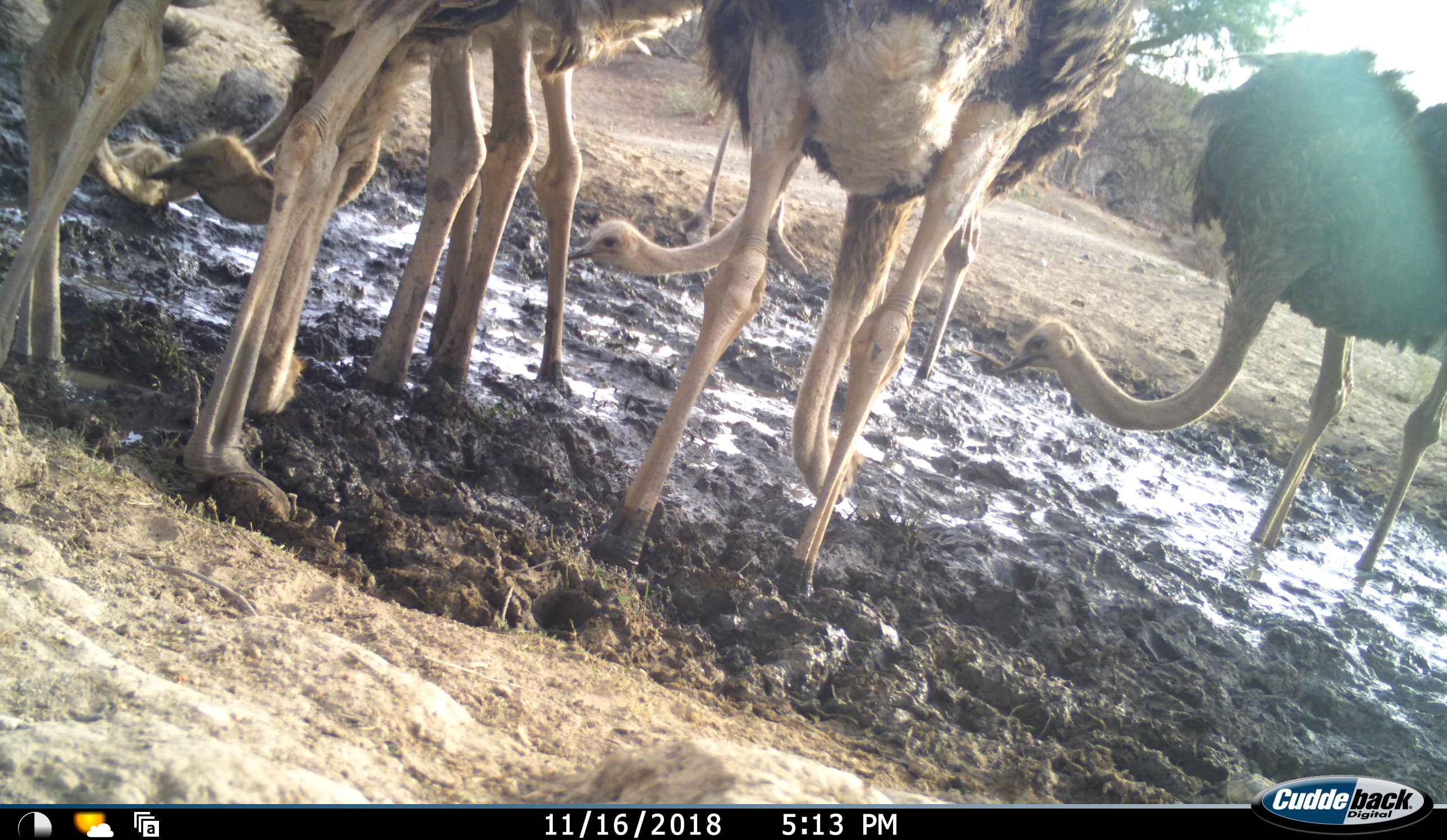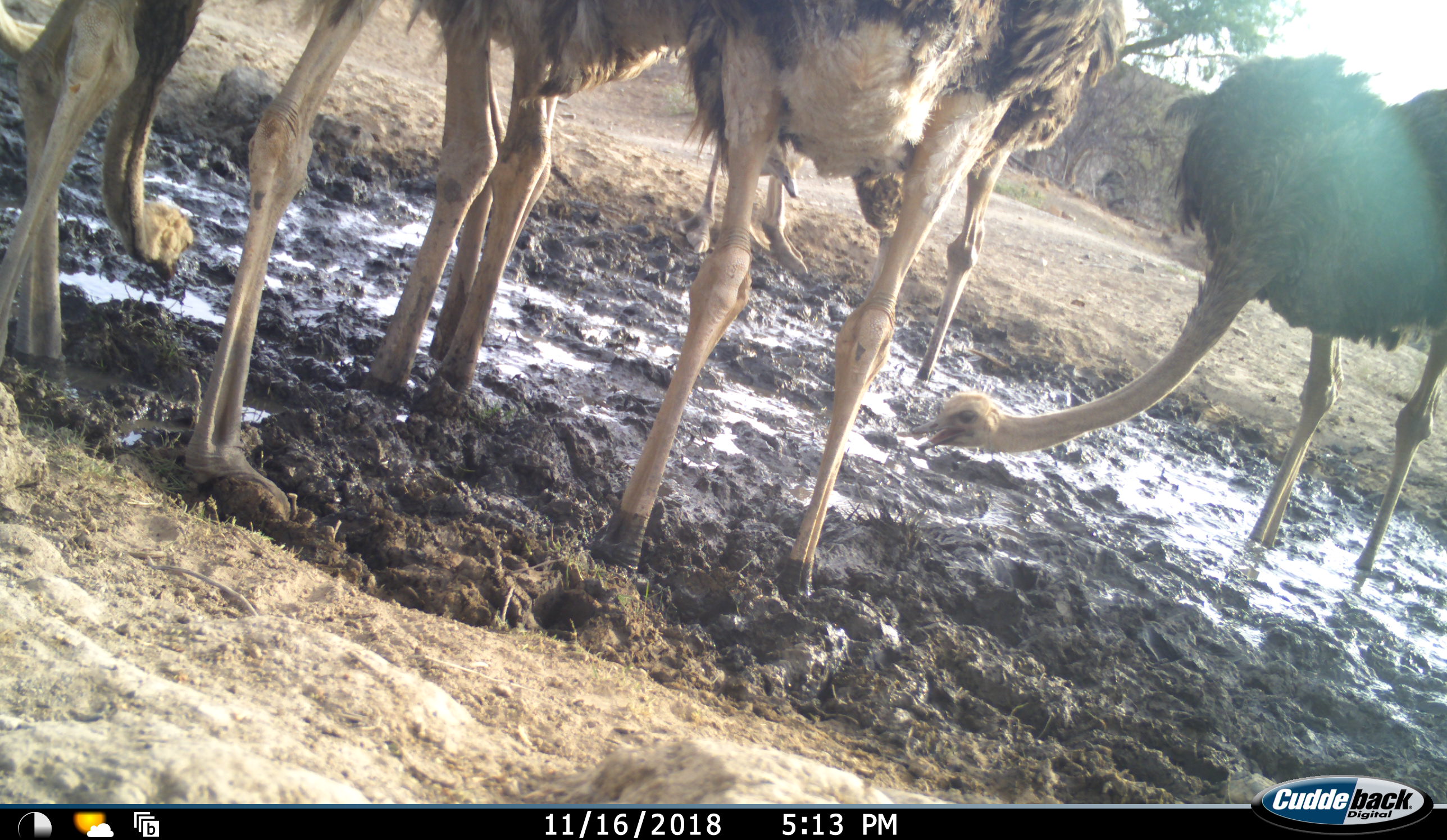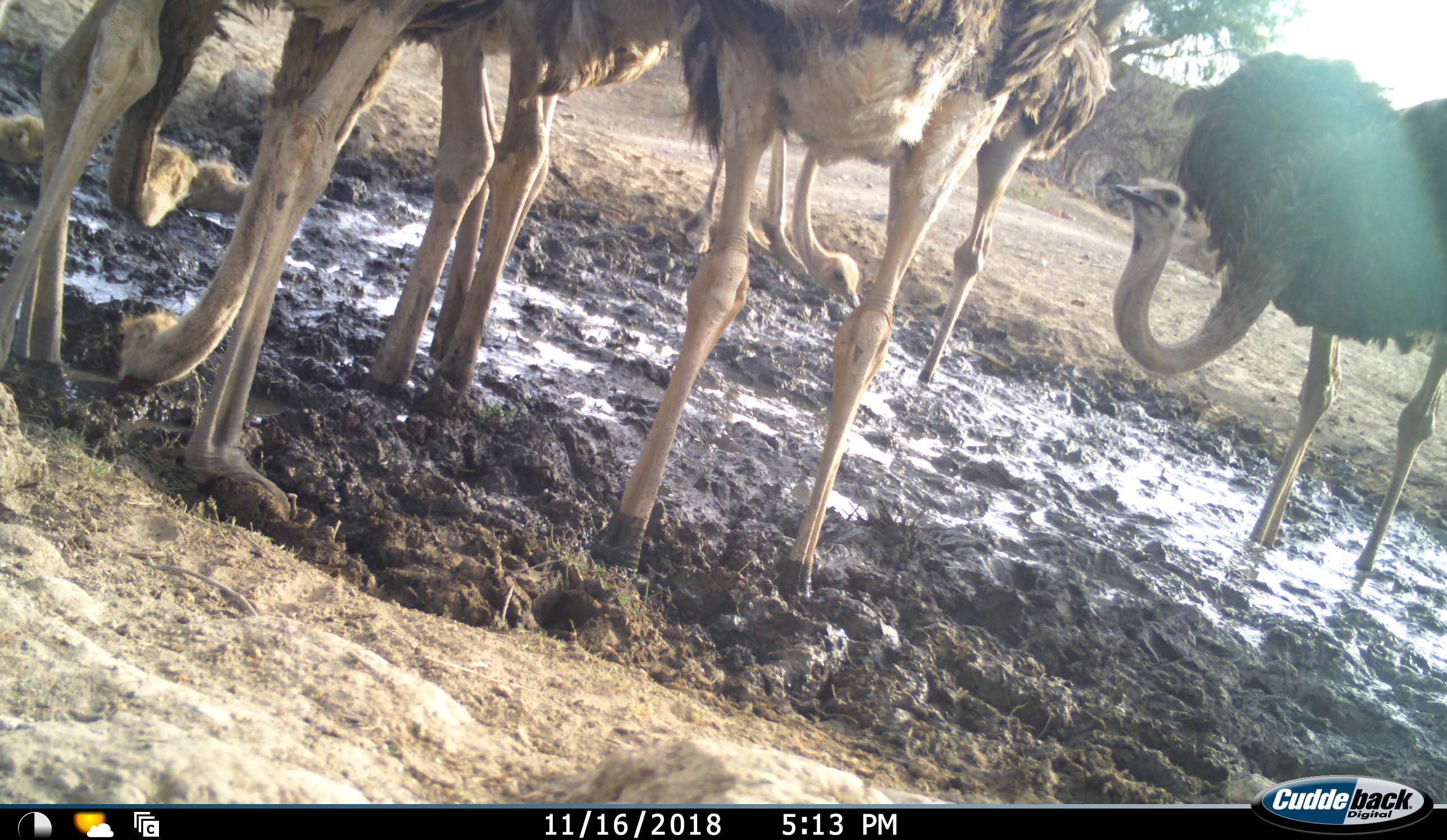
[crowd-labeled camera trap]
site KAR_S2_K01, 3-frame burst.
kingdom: Animalia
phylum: Chordata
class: Aves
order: Struthioniformes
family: Struthionidae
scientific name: Struthionidae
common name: ostrich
Ostrich (Struthionidae), count 7. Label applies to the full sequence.